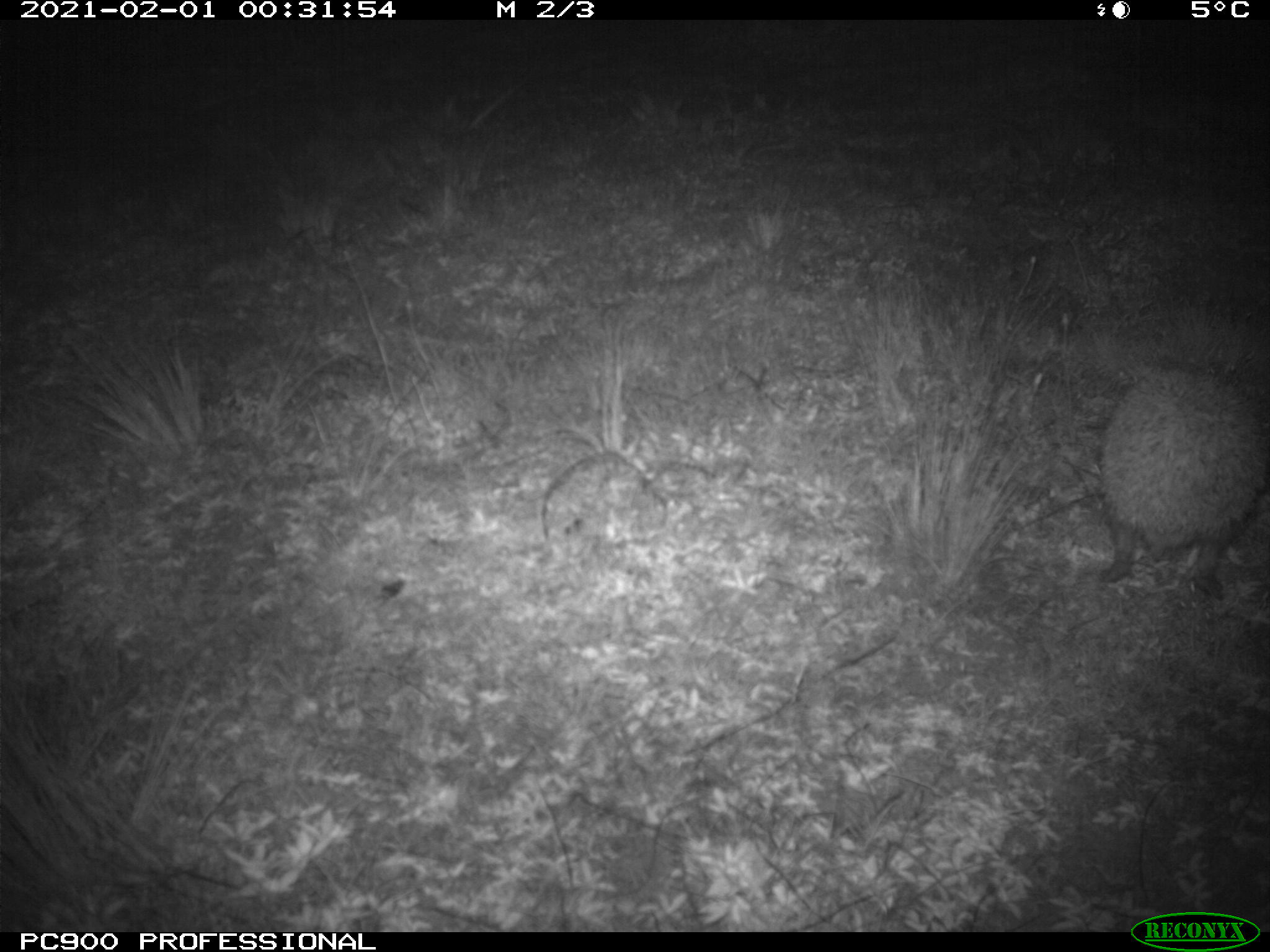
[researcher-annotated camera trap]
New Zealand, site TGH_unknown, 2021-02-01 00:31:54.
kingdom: Animalia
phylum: Chordata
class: Mammalia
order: Eulipotyphla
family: Erinaceidae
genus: Erinaceus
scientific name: Erinaceus europaeus europaeus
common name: european hedgehog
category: hedgehog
Hedgehog (european hedgehog) (Erinaceus europaeus europaeus).